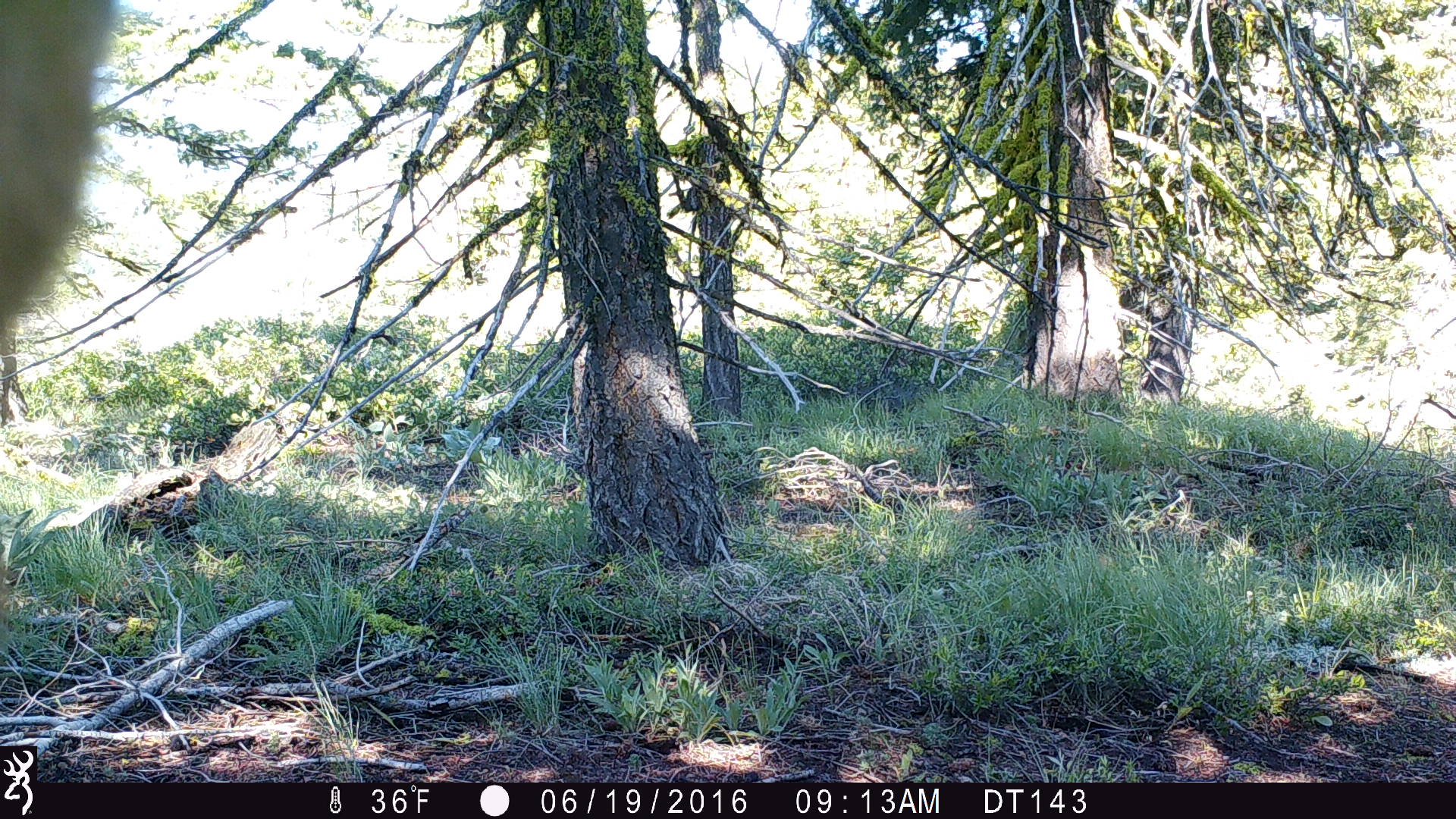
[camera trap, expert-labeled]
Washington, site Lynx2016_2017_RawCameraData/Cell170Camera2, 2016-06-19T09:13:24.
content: unidentified animal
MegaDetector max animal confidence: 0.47